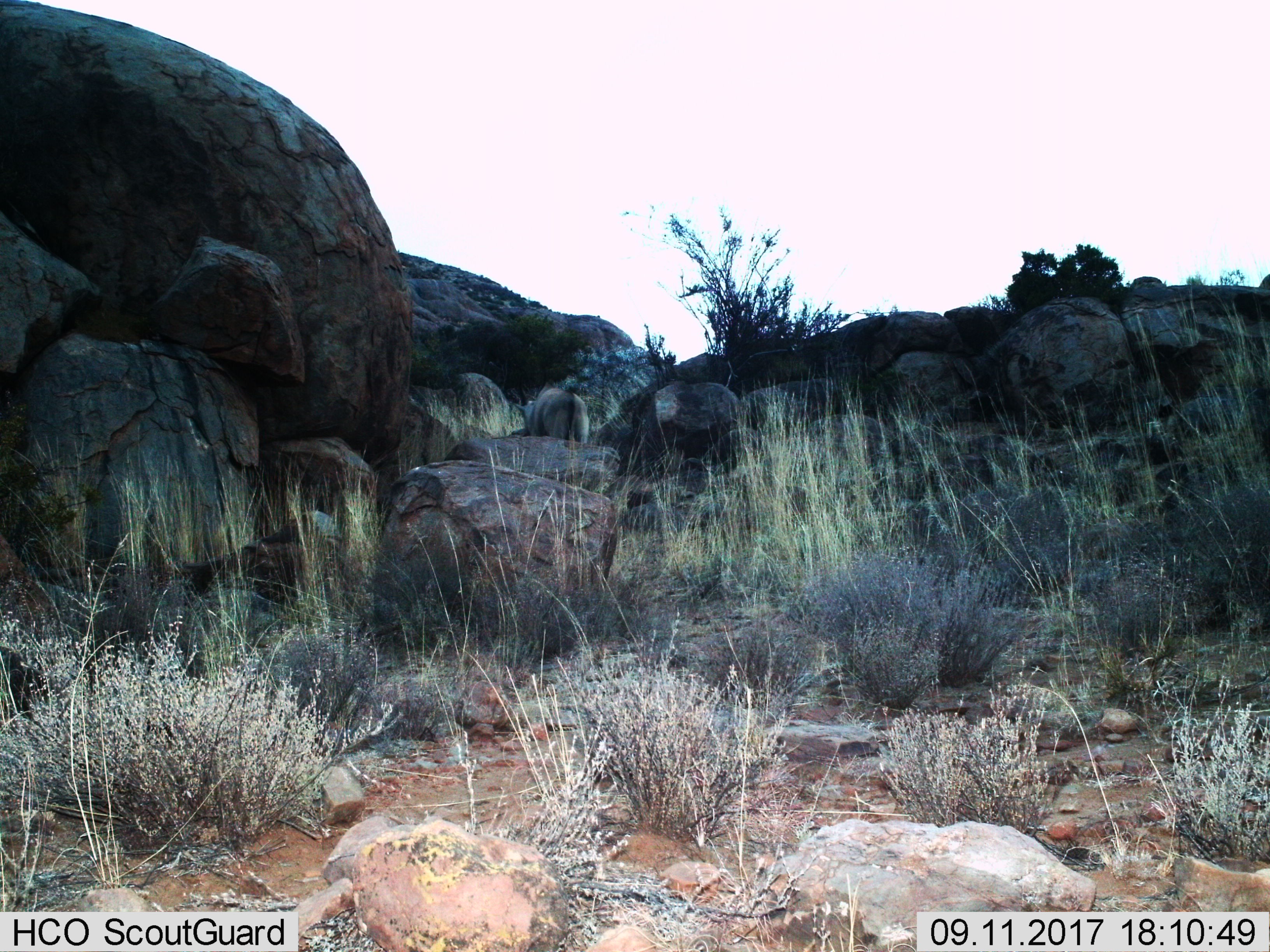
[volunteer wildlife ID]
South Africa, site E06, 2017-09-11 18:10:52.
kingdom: Animalia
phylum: Chordata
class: Mammalia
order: Artiodactyla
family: Bovidae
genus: Tragelaphus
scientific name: Tragelaphus oryx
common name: eland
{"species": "eland (Tragelaphus oryx)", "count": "1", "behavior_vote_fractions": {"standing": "0%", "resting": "0%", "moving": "33%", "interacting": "0%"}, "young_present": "0%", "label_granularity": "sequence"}